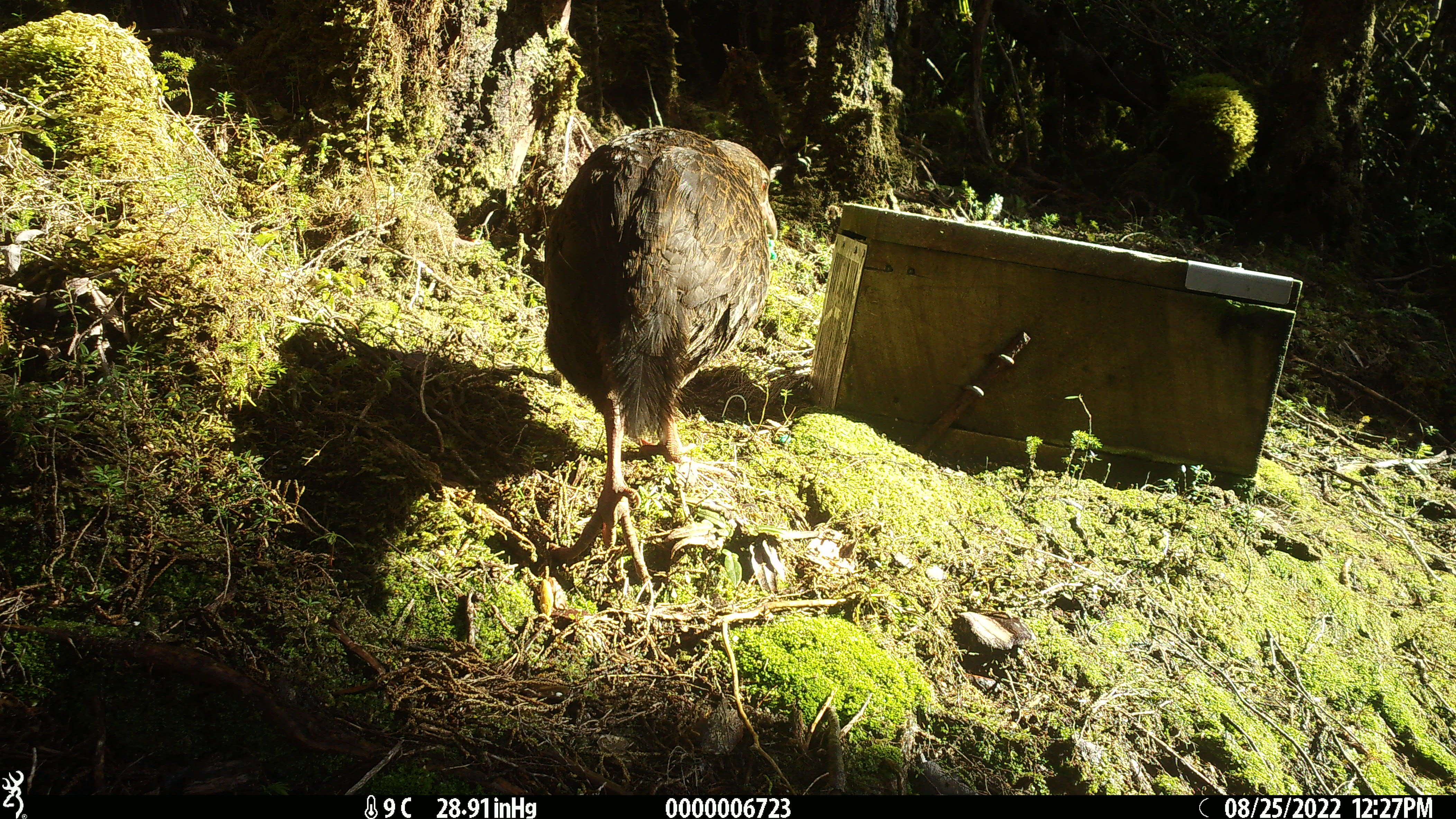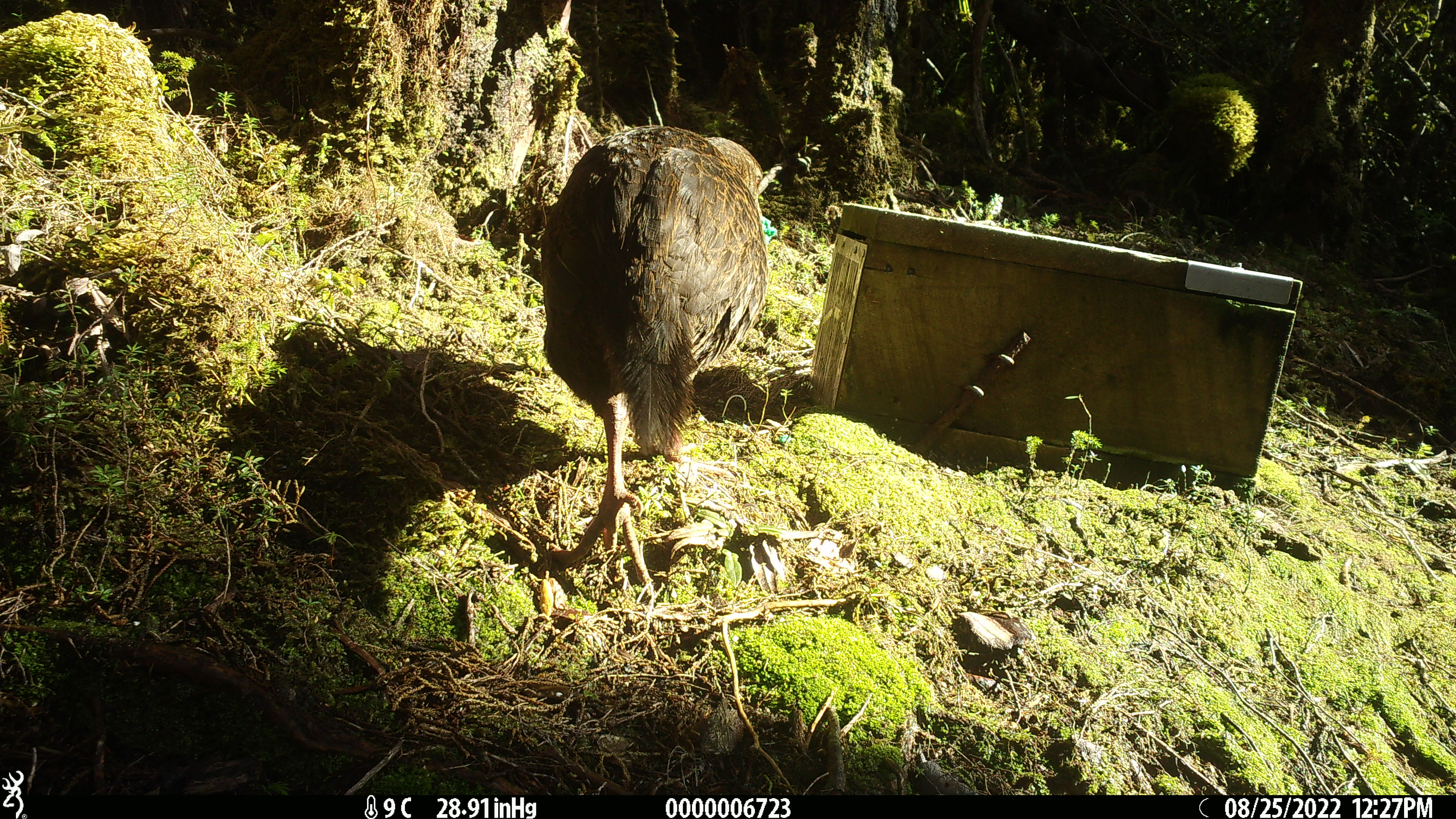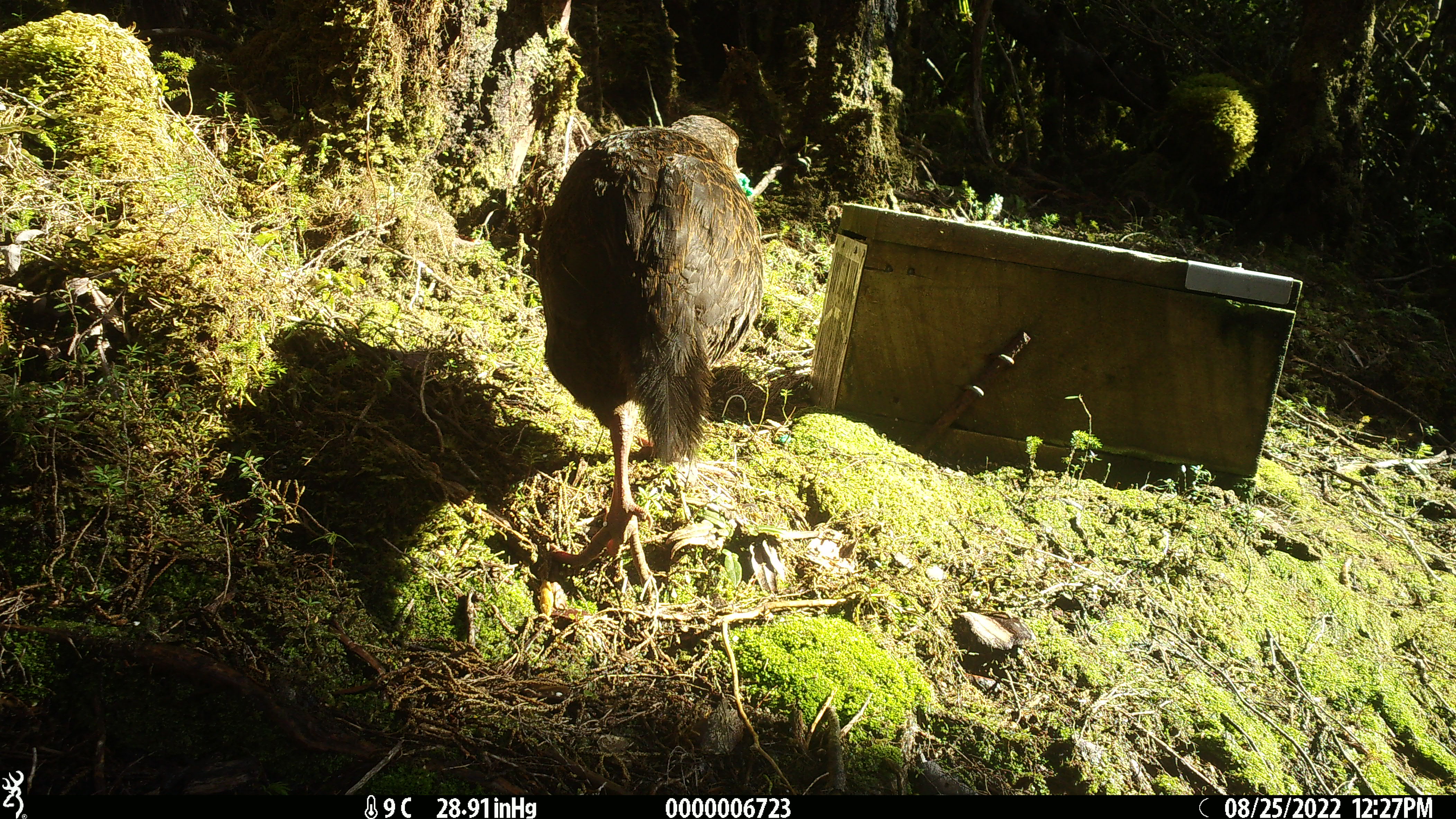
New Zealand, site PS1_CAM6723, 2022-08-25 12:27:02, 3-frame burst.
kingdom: Animalia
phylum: Chordata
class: Aves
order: Gruiformes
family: Rallidae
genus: Gallirallus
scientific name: Gallirallus australis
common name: weka